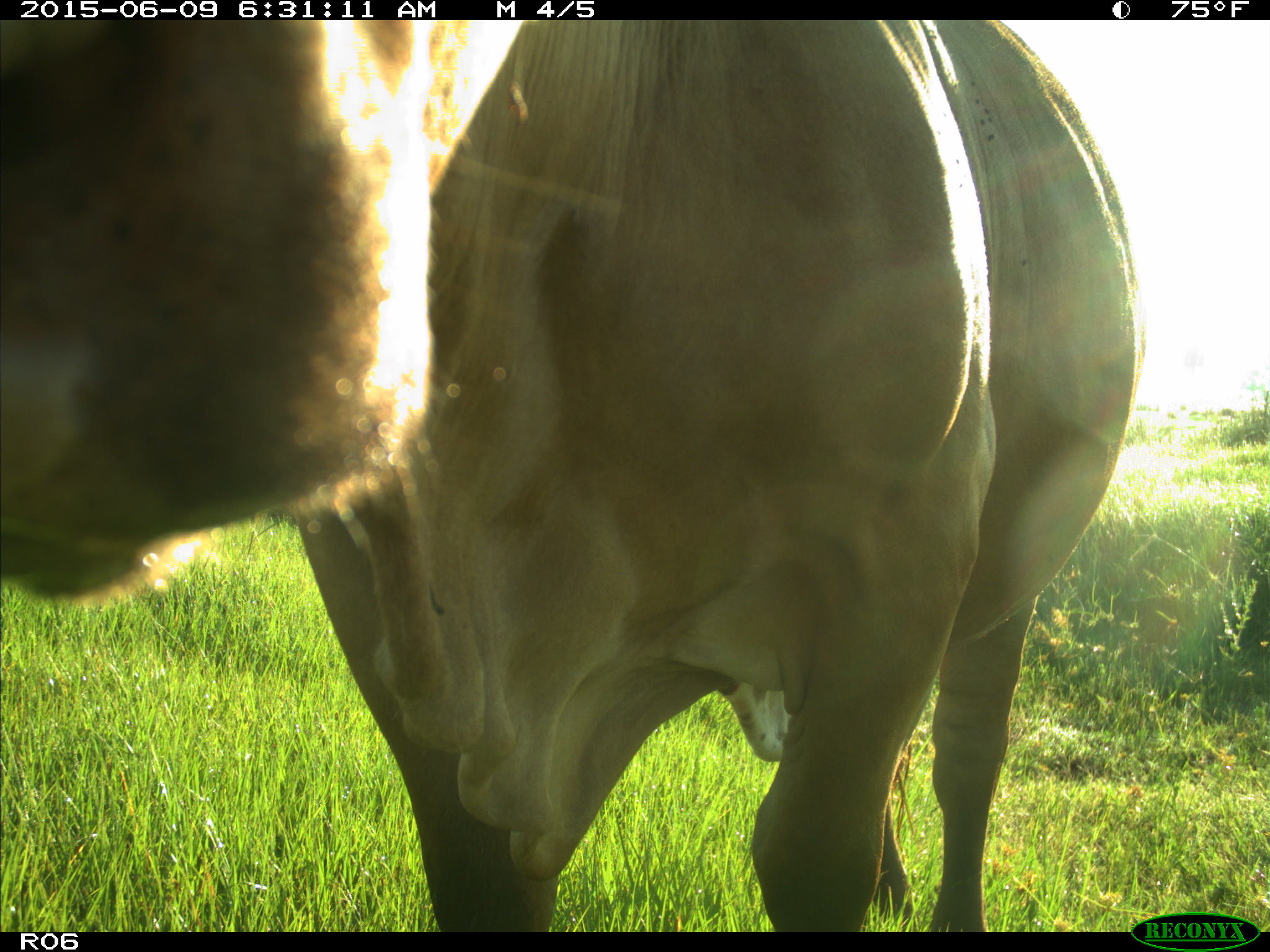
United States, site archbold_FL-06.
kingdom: Animalia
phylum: Chordata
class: Mammalia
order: Artiodactyla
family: Bovidae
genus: Bos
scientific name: Bos taurus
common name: domestic cow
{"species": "Bos taurus (domestic cow)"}